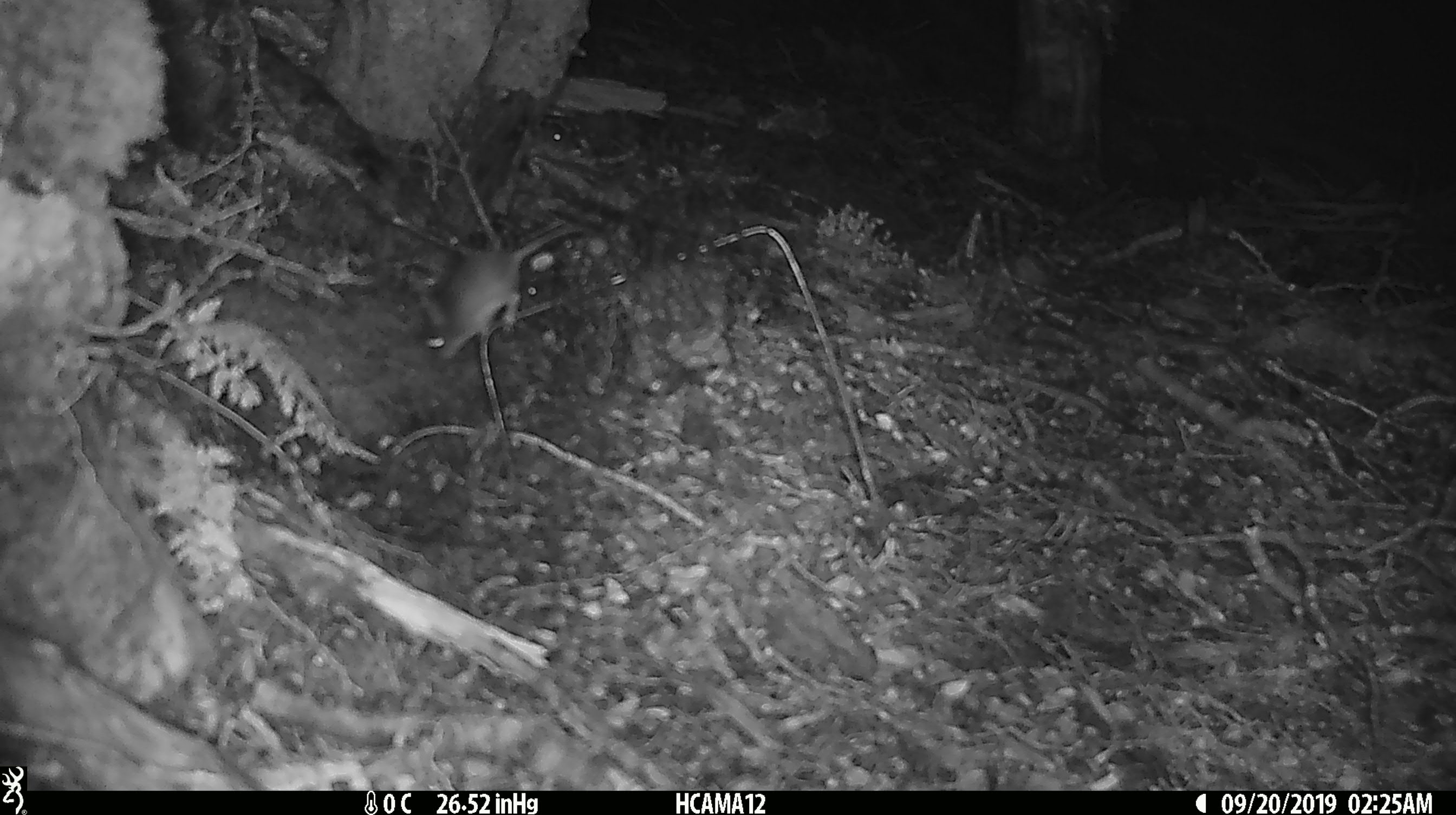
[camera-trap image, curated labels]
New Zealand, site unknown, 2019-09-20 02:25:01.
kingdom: Animalia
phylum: Chordata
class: Mammalia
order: Rodentia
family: Muridae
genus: Mus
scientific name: Mus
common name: mouse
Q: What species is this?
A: Mouse (Mus).